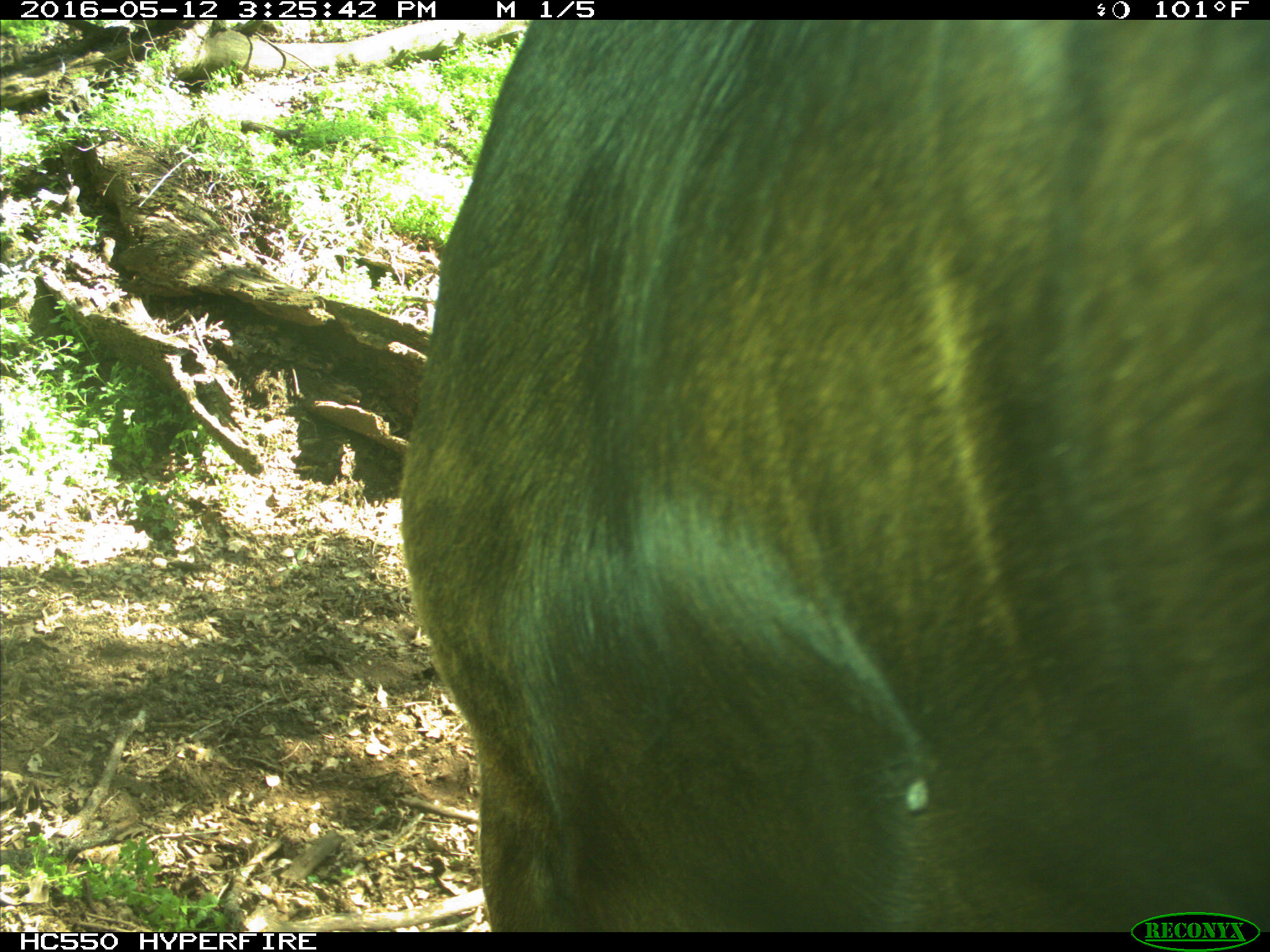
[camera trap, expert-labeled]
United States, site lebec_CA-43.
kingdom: Animalia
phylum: Chordata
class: Mammalia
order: Artiodactyla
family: Bovidae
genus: Bos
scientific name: Bos taurus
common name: domestic cow